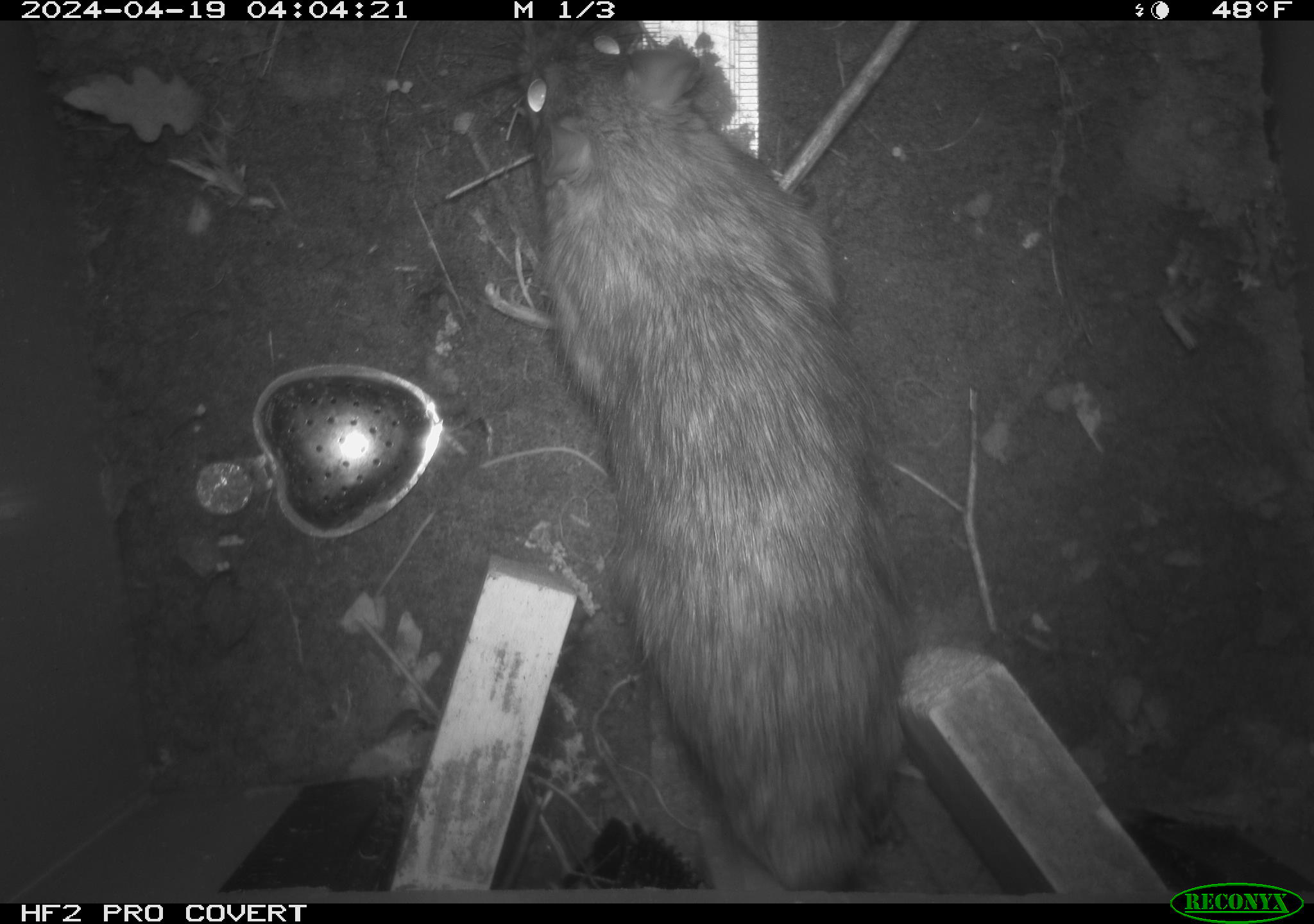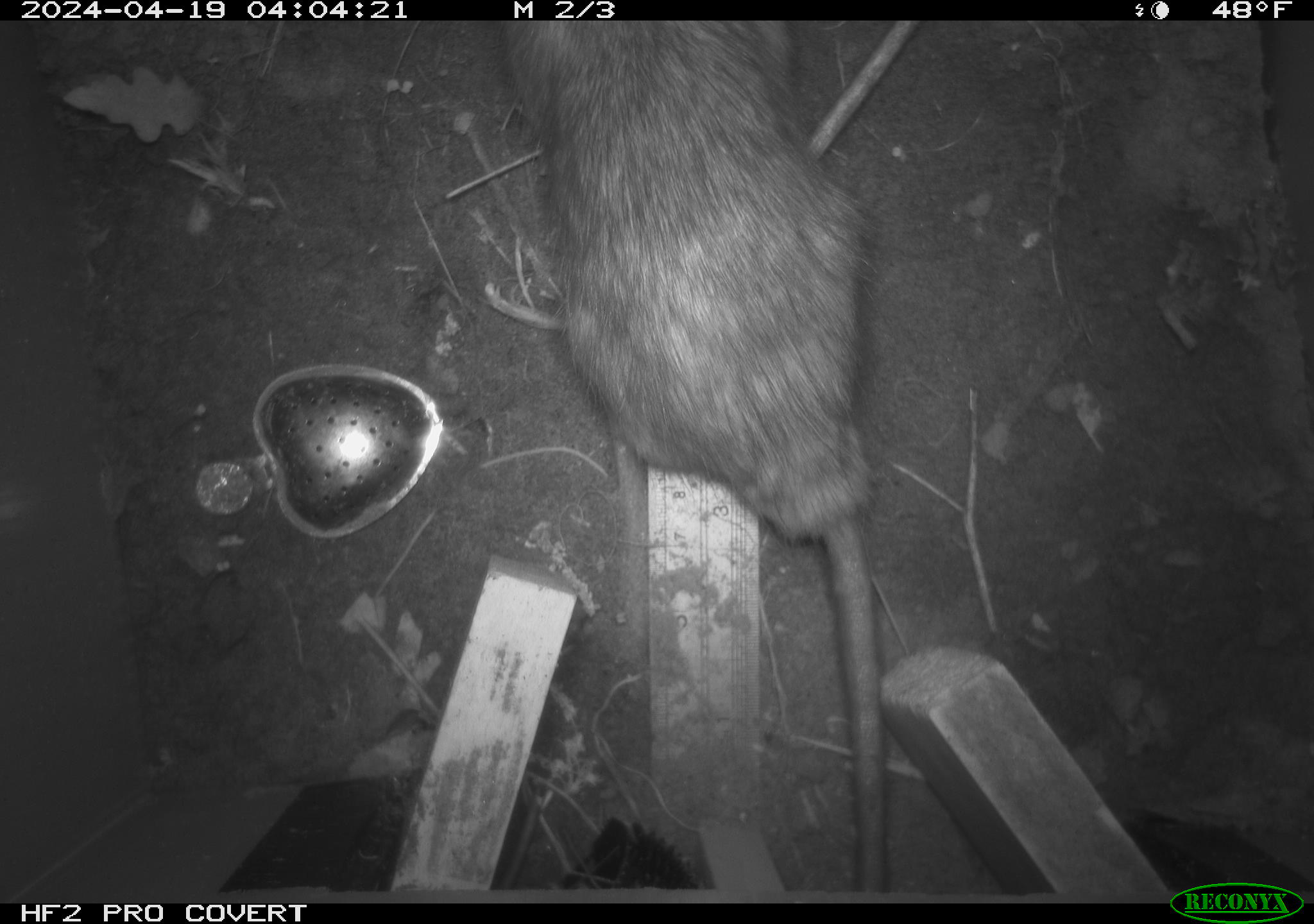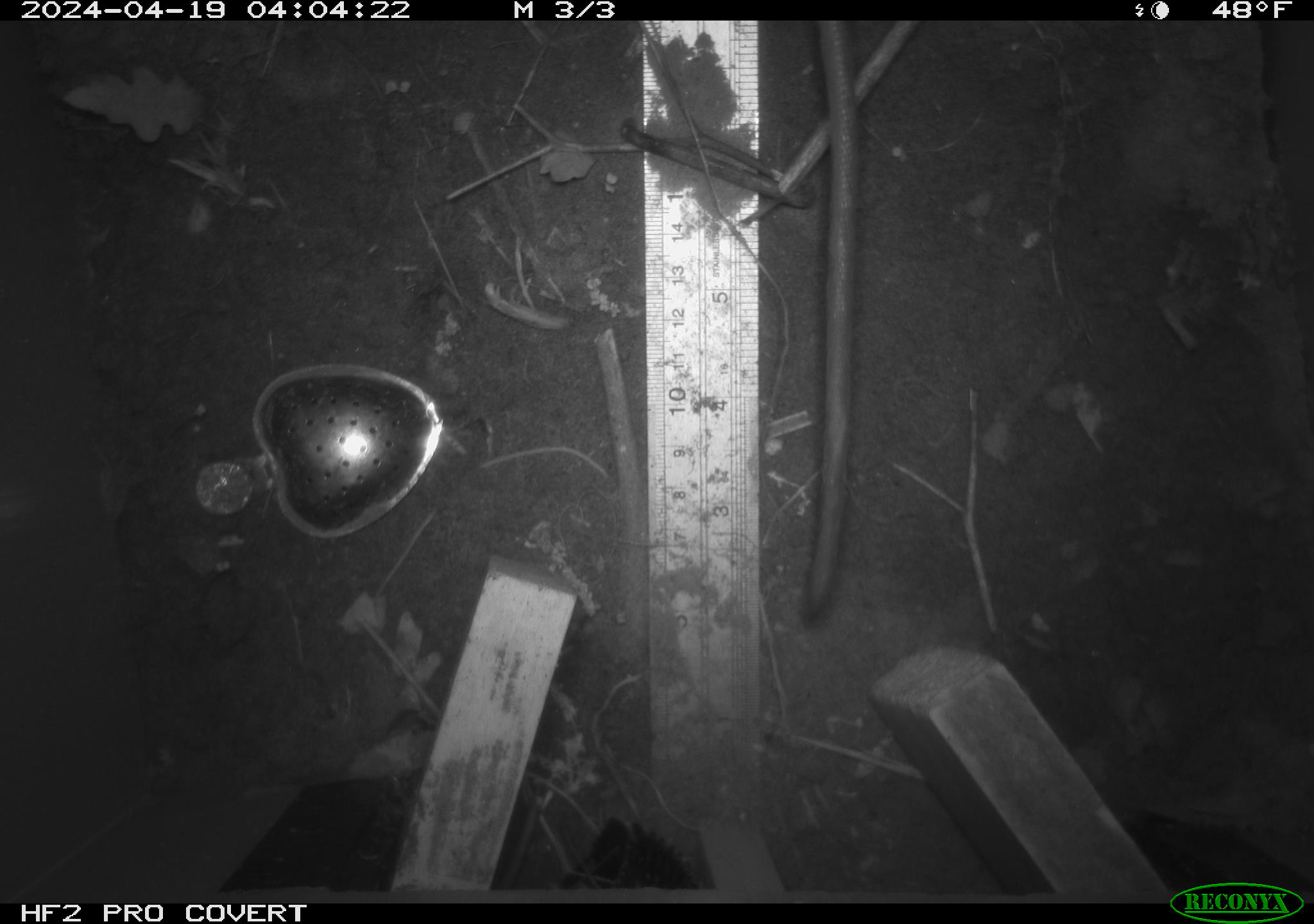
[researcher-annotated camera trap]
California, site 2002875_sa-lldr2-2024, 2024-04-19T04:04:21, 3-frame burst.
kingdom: Animalia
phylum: Chordata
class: Mammalia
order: Rodentia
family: Muridae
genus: Rattus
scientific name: Rattus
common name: rat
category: rattus species